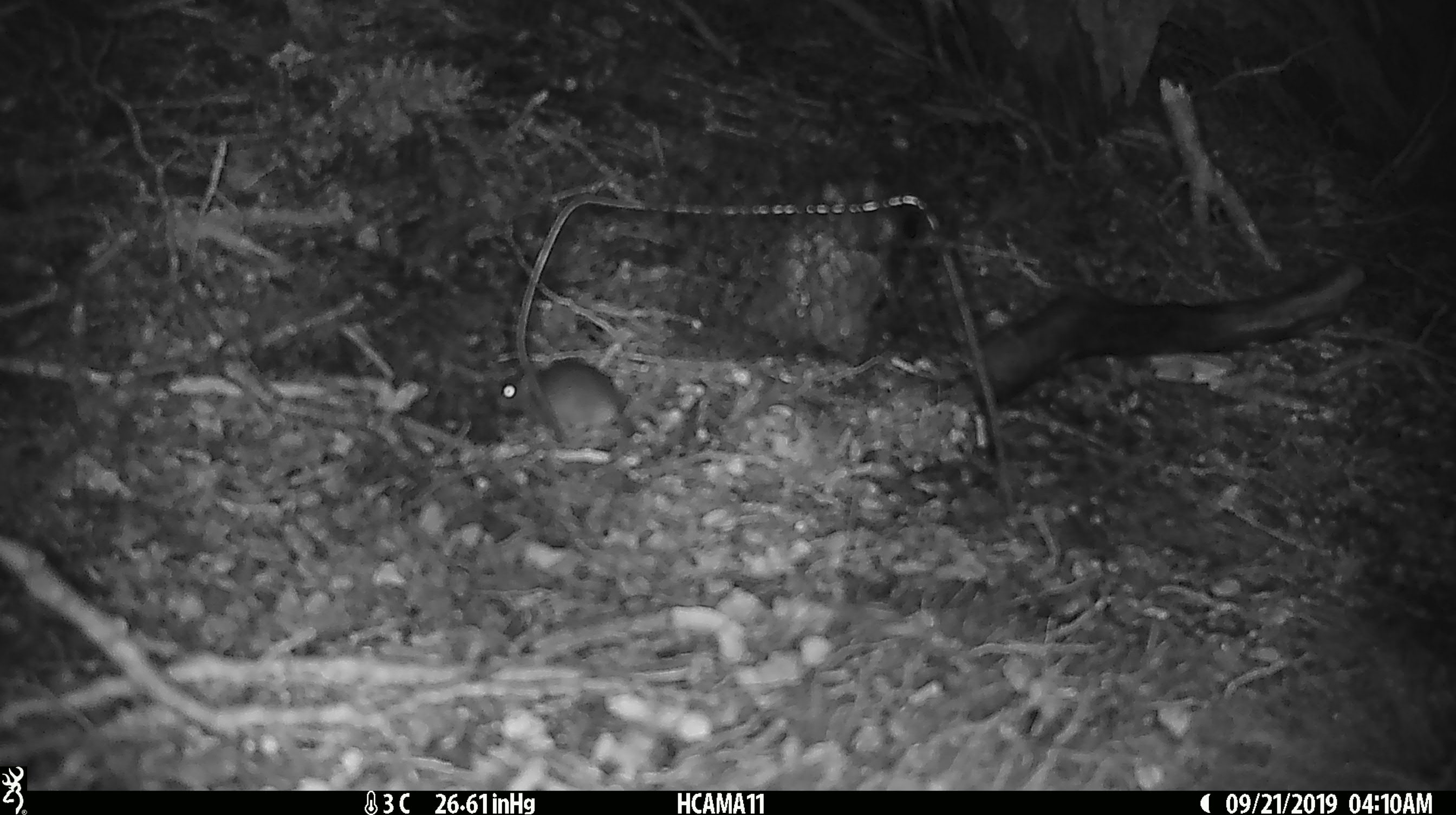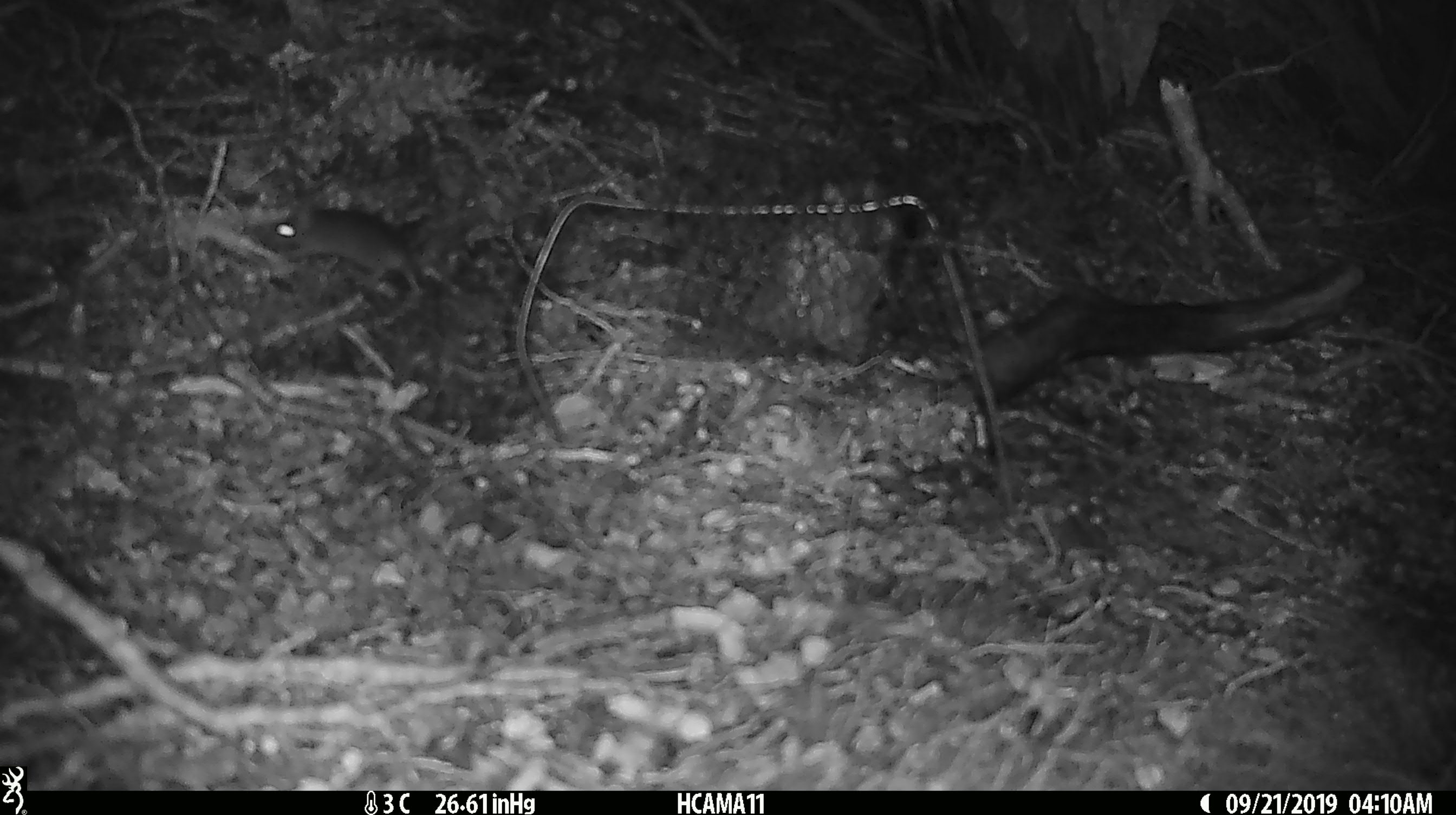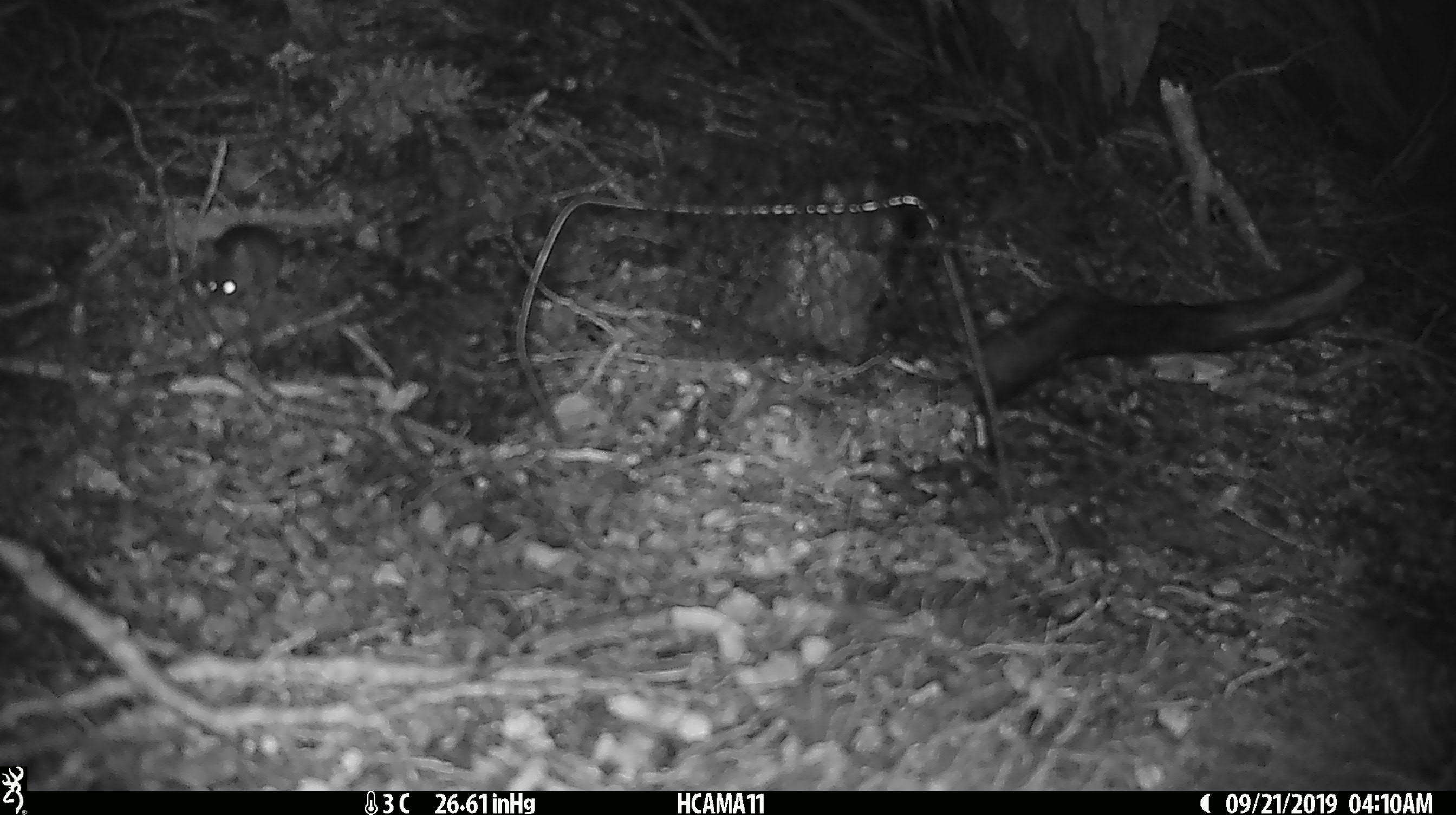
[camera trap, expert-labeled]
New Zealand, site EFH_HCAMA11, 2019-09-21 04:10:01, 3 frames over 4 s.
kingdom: Animalia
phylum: Chordata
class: Mammalia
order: Rodentia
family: Muridae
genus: Mus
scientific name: Mus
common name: mouse